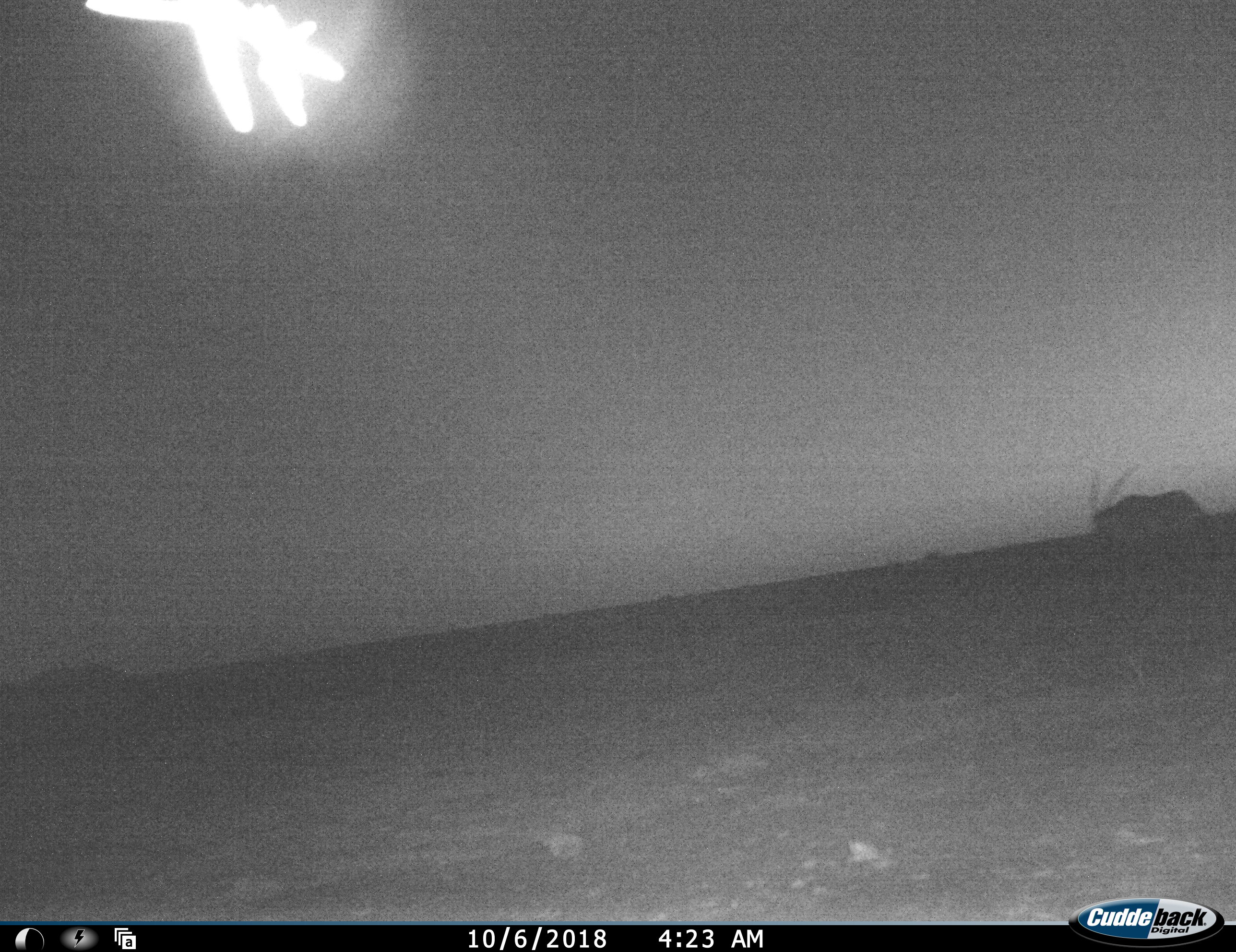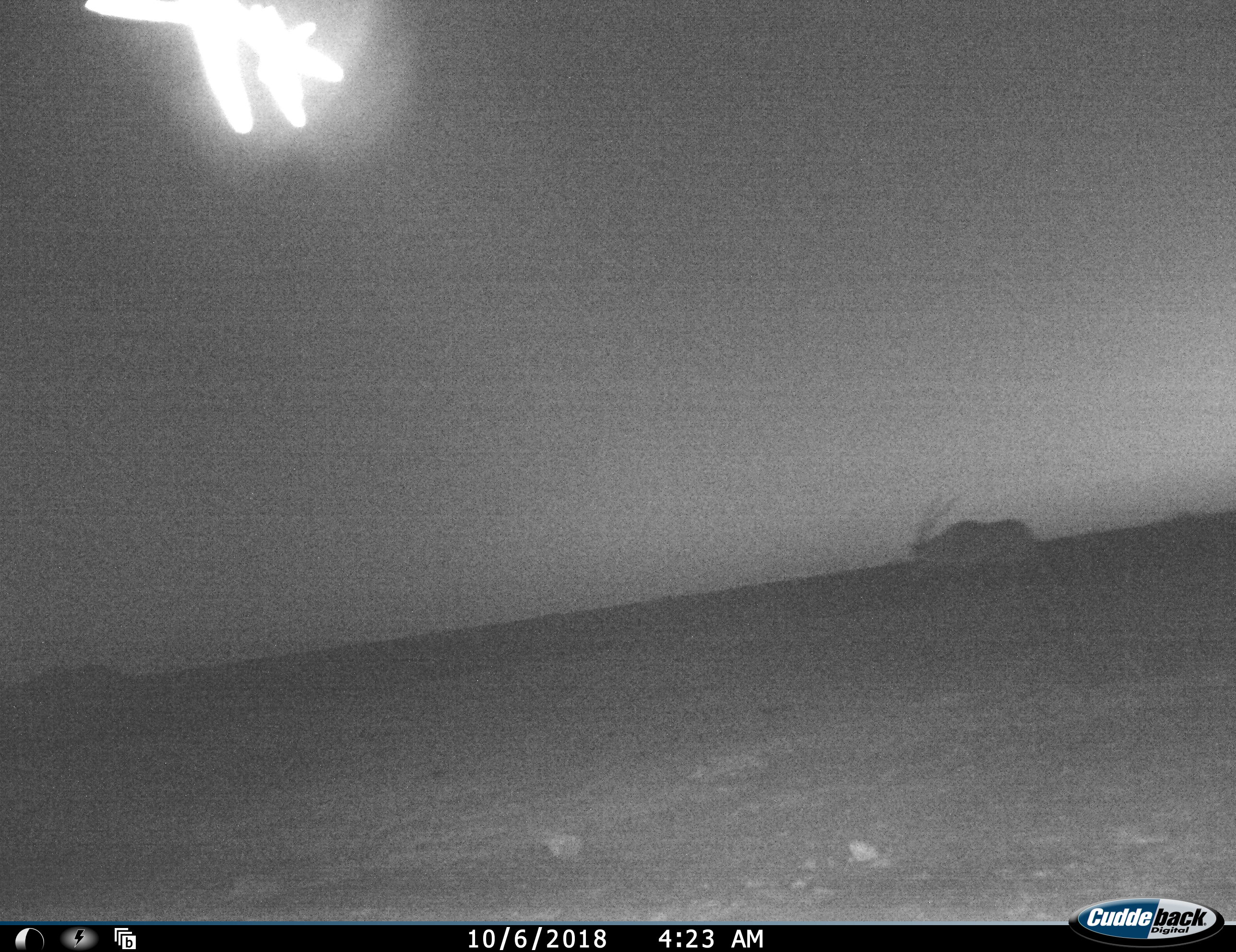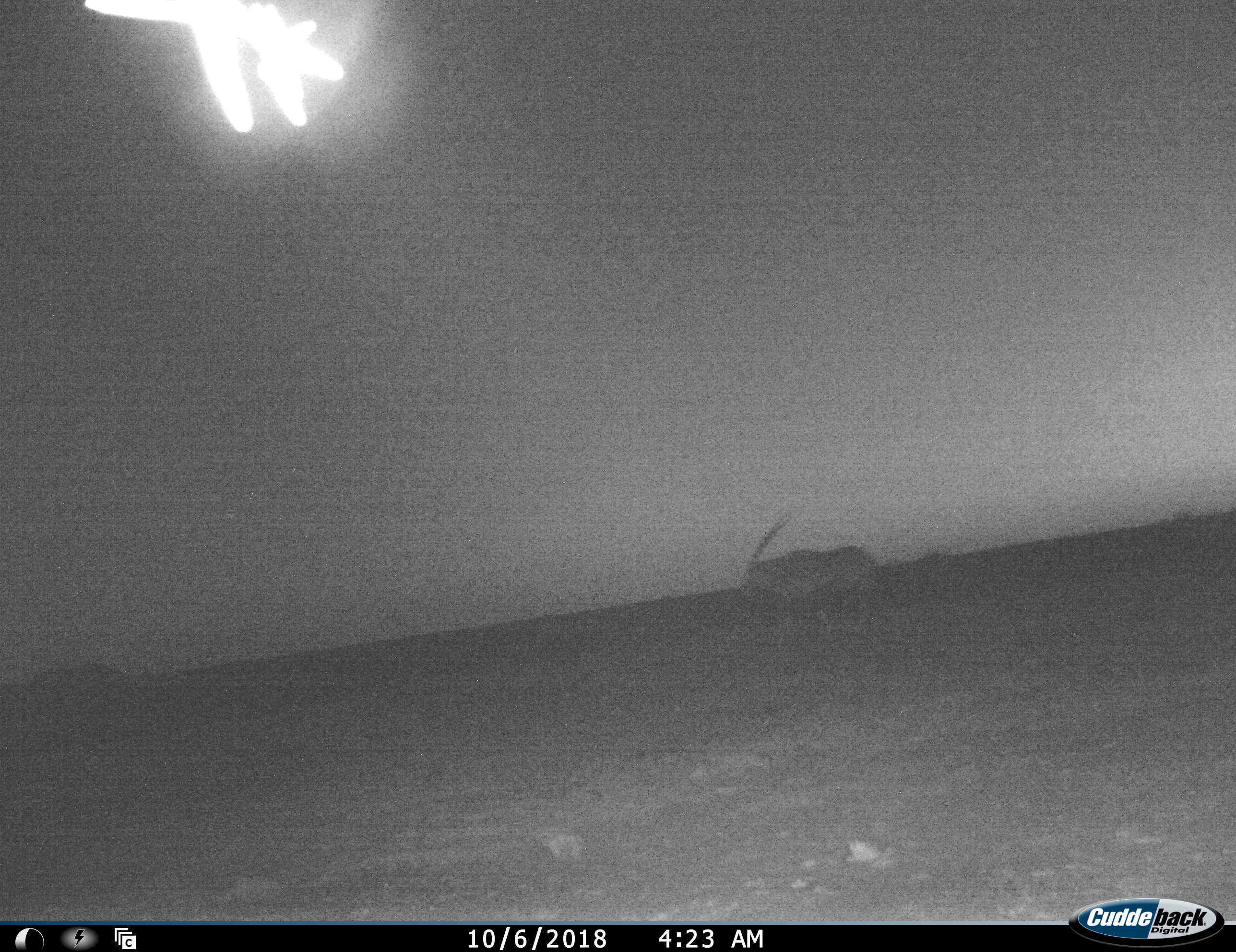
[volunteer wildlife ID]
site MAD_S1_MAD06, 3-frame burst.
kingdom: Animalia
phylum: Chordata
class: Mammalia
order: Artiodactyla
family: Bovidae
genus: Oryx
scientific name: Oryx gazella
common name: gemsbok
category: oryx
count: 1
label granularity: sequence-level